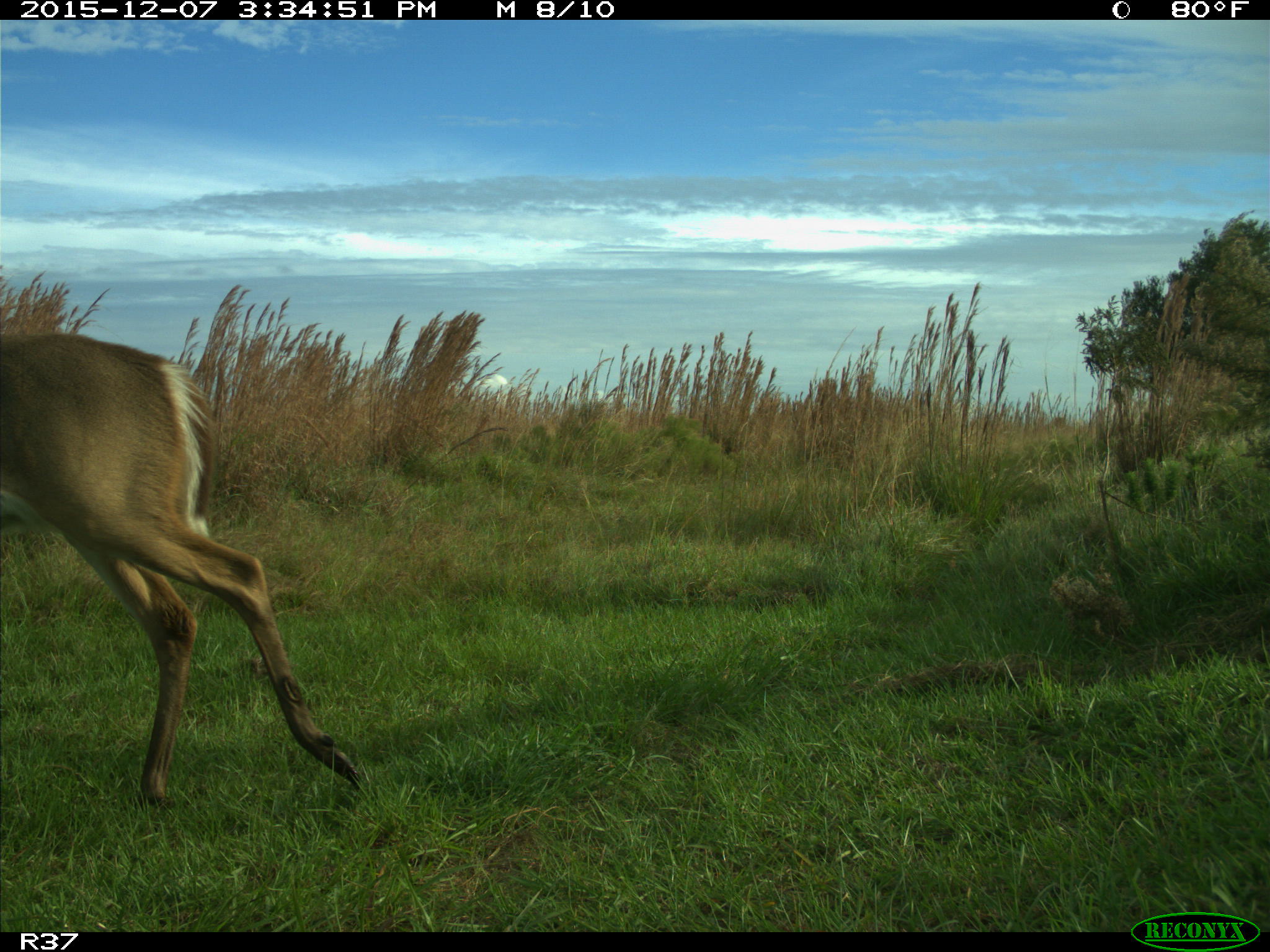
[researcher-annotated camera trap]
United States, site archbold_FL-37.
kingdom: Animalia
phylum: Chordata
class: Mammalia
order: Artiodactyla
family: Cervidae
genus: Odocoileus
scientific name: Odocoileus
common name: deer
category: unidentified deer